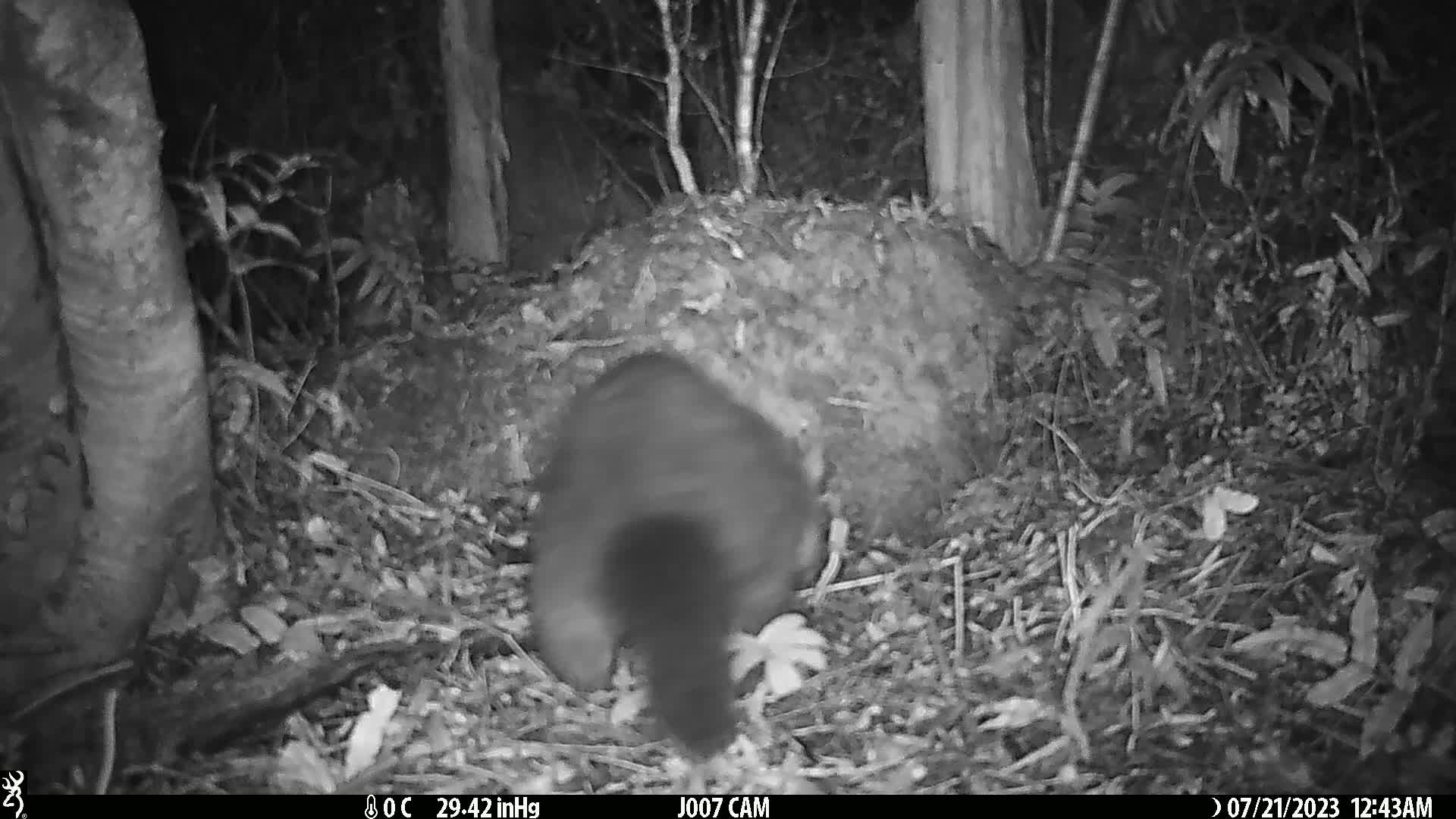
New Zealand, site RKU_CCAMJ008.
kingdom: Animalia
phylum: Chordata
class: Mammalia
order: Diprotodontia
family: Phalangeridae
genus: Trichosurus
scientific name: Trichosurus vulpecula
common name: common brushtail possum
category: possum